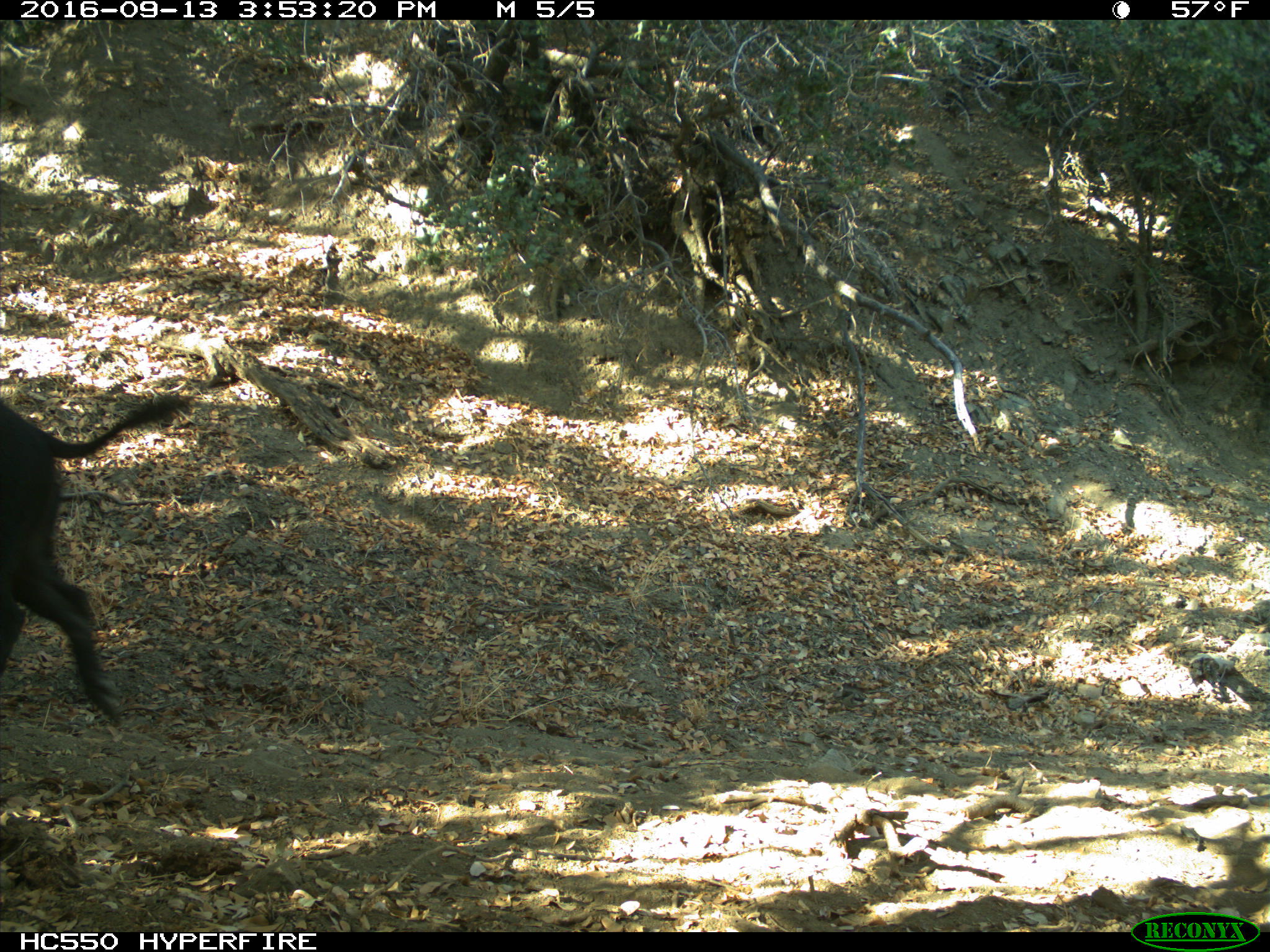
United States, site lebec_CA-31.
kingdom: Animalia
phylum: Chordata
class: Mammalia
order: Artiodactyla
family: Suidae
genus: Sus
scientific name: Sus scrofa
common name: wild boar